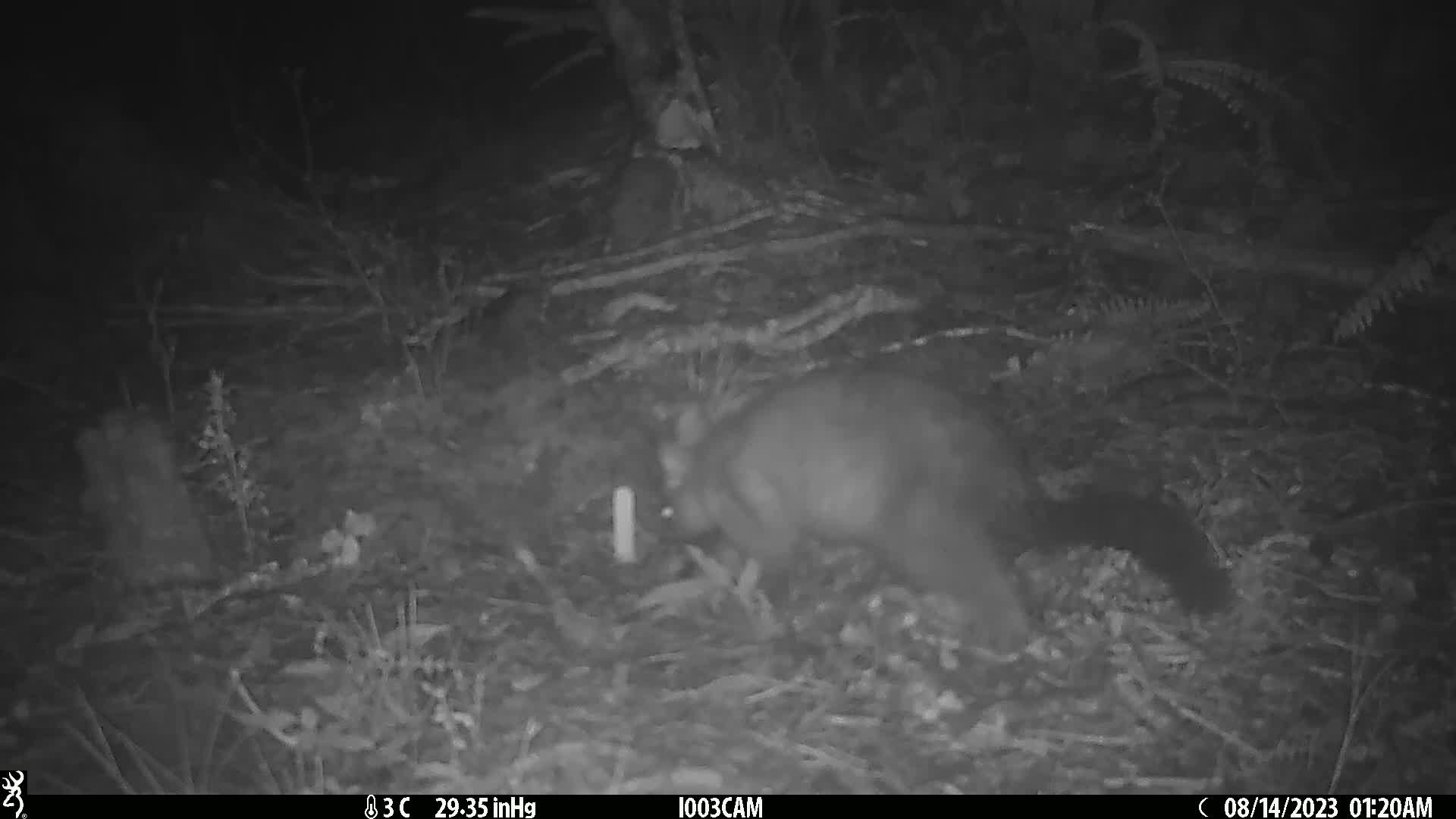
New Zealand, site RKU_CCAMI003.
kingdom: Animalia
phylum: Chordata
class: Mammalia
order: Diprotodontia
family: Phalangeridae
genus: Trichosurus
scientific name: Trichosurus vulpecula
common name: common brushtail possum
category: possum